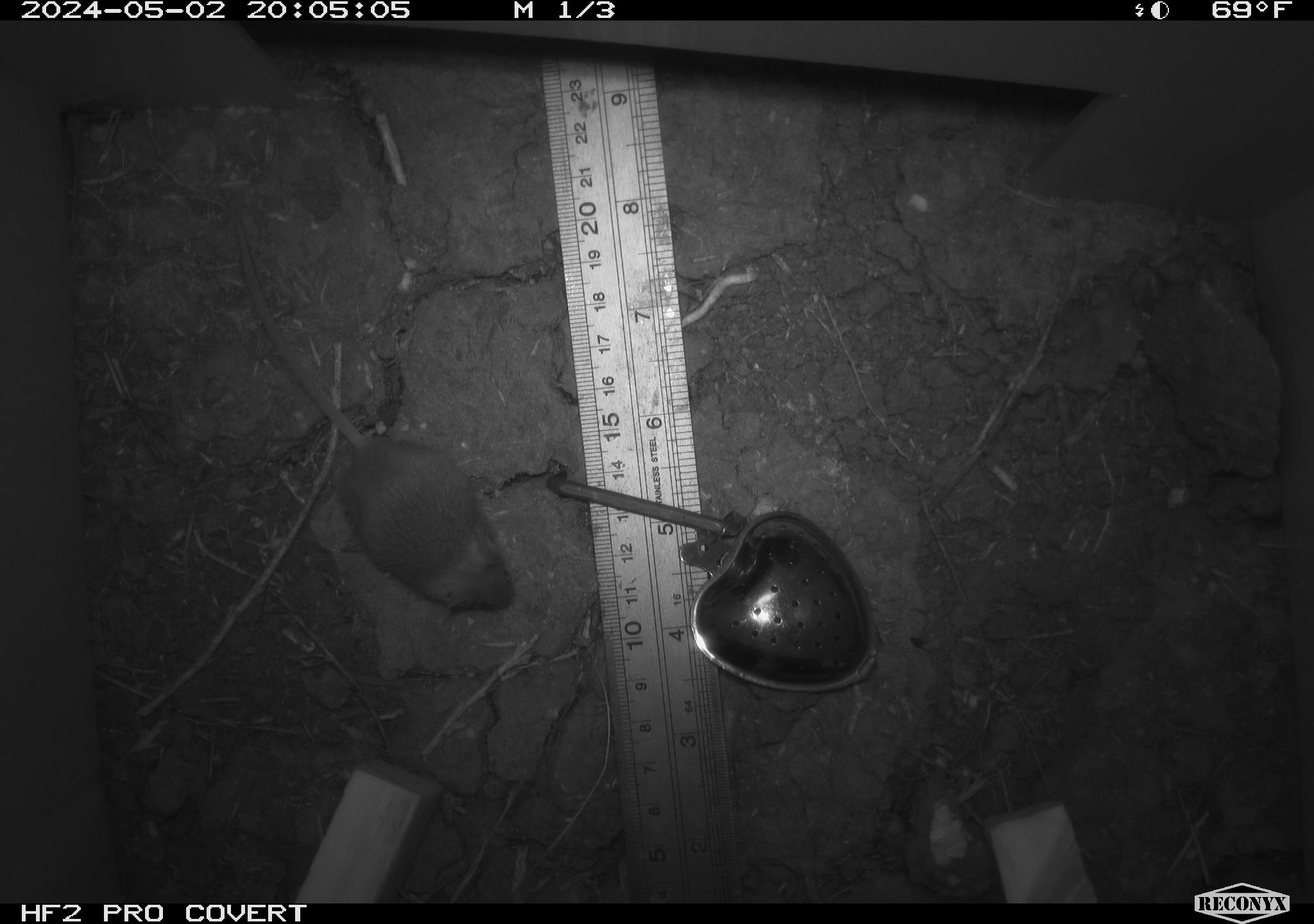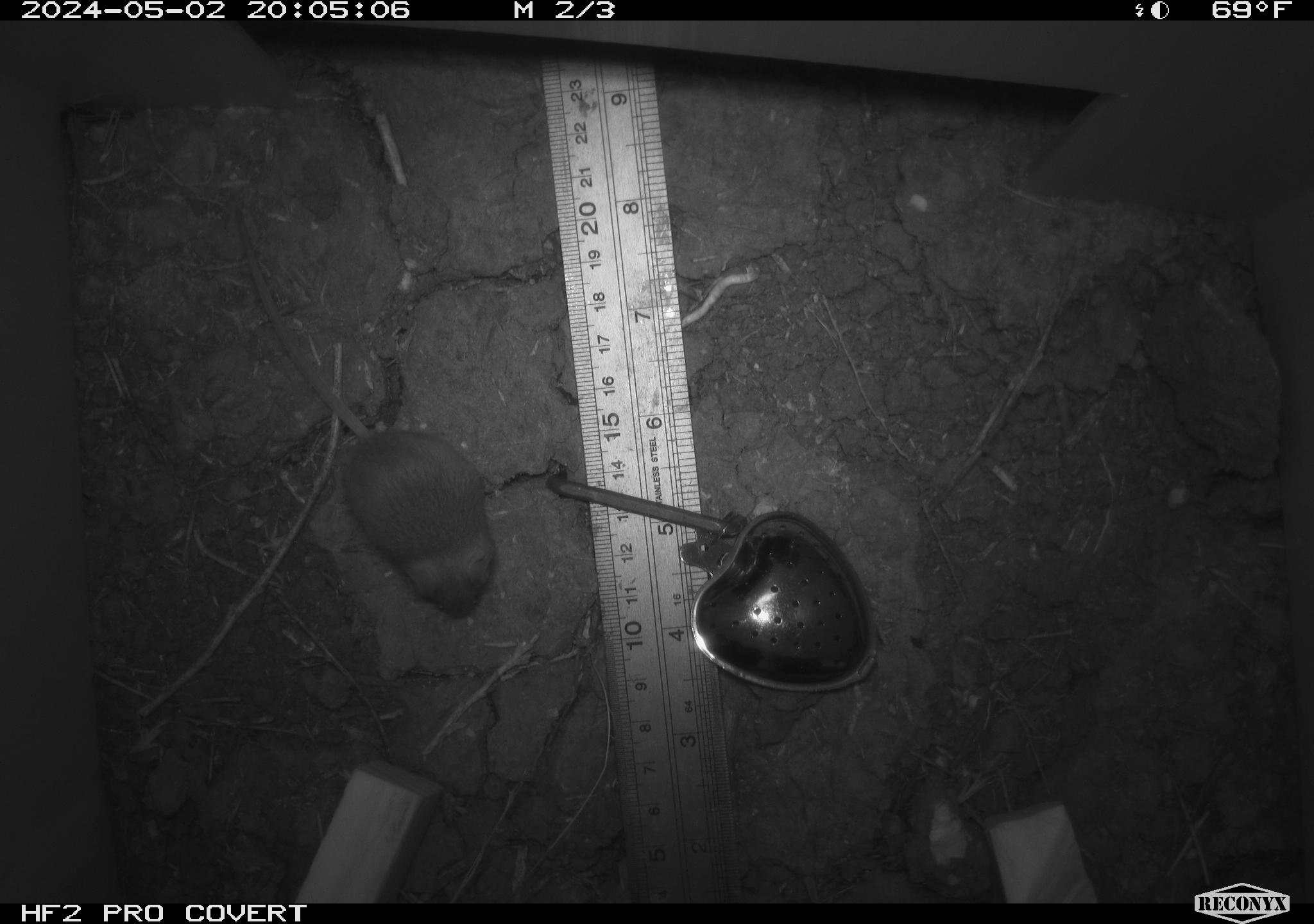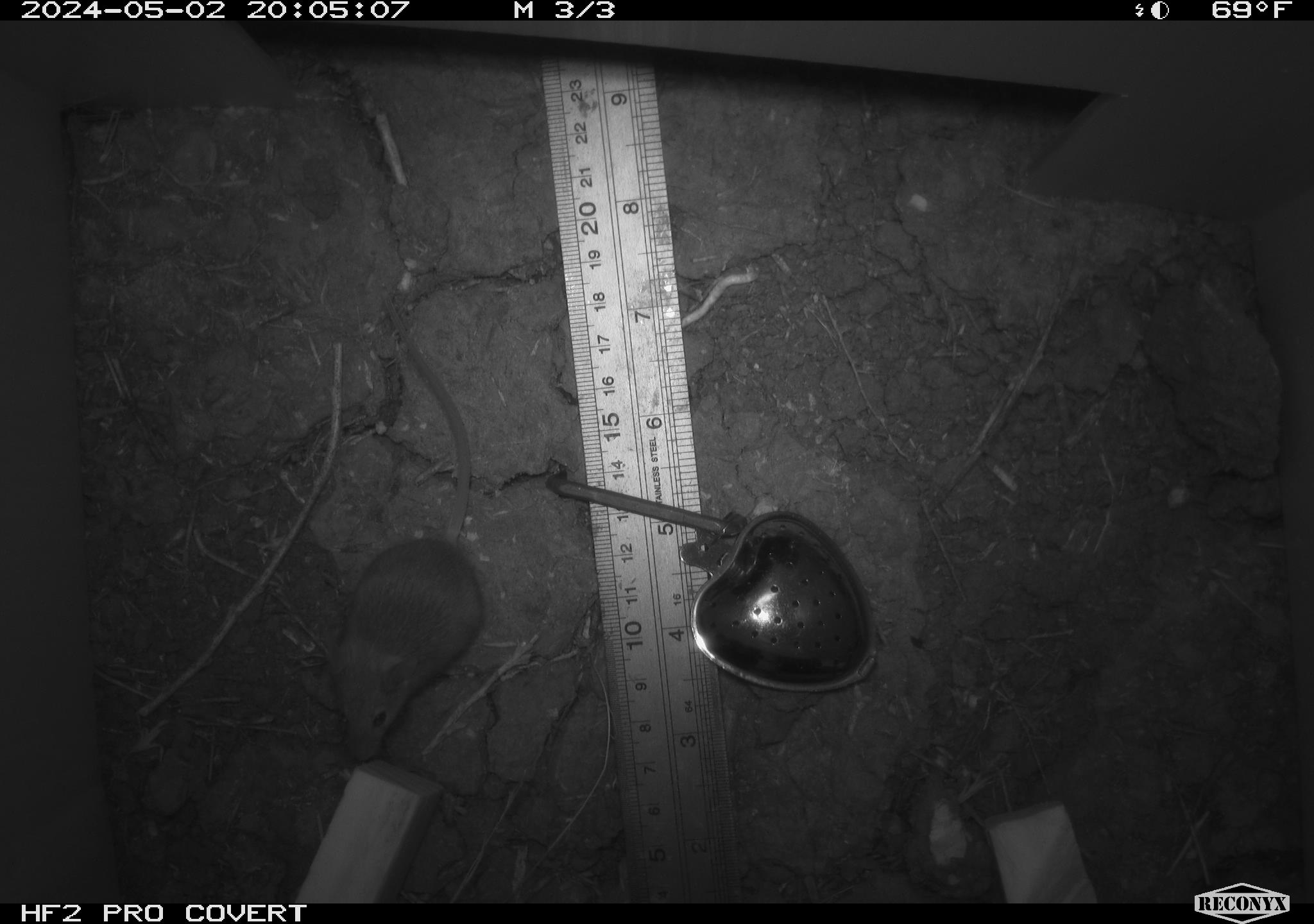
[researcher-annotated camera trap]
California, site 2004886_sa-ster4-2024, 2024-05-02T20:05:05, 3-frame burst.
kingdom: Animalia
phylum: Chordata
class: Mammalia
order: Rodentia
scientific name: Rodentia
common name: mouse species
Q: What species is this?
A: Mouse species (Rodentia).